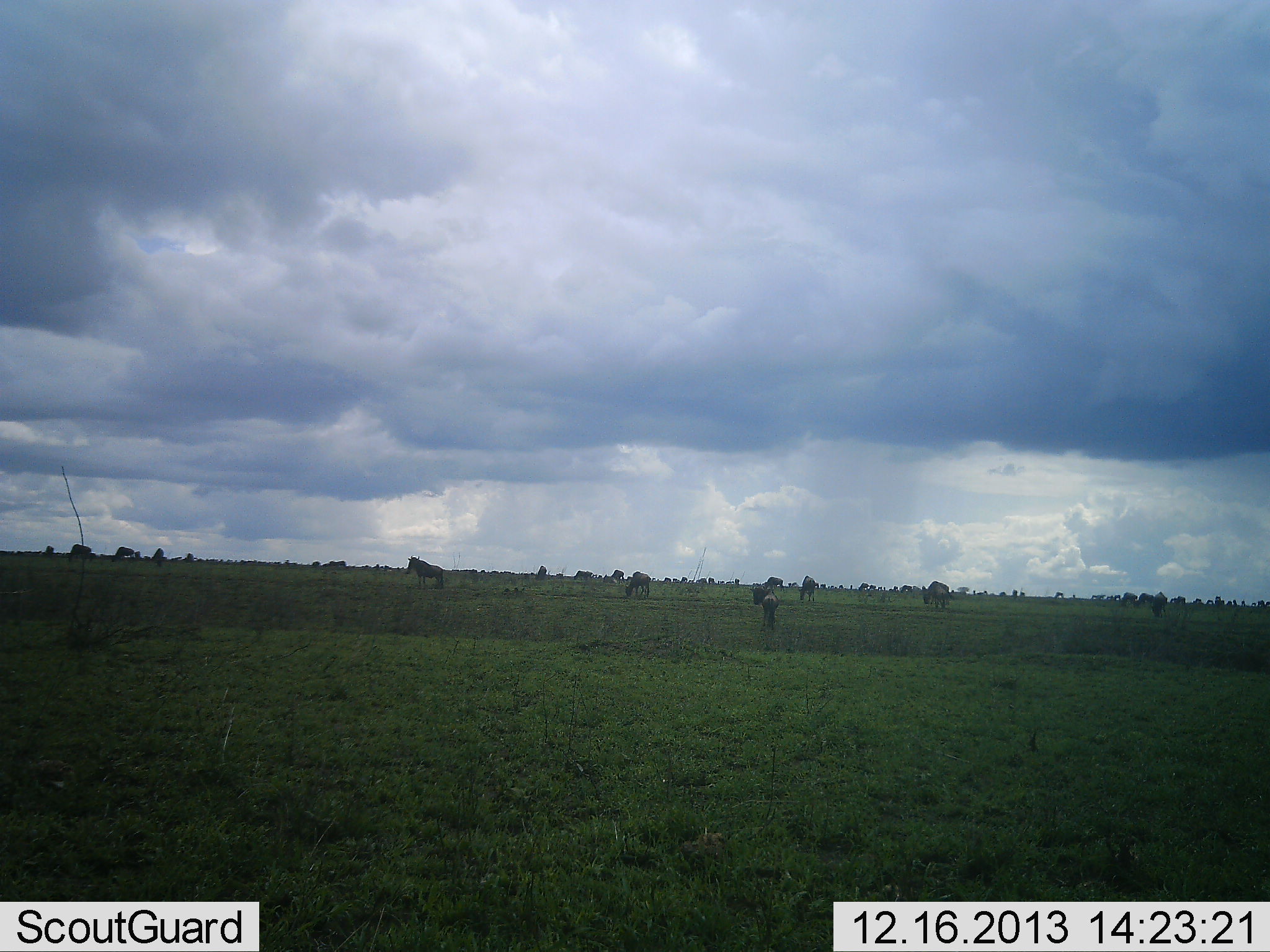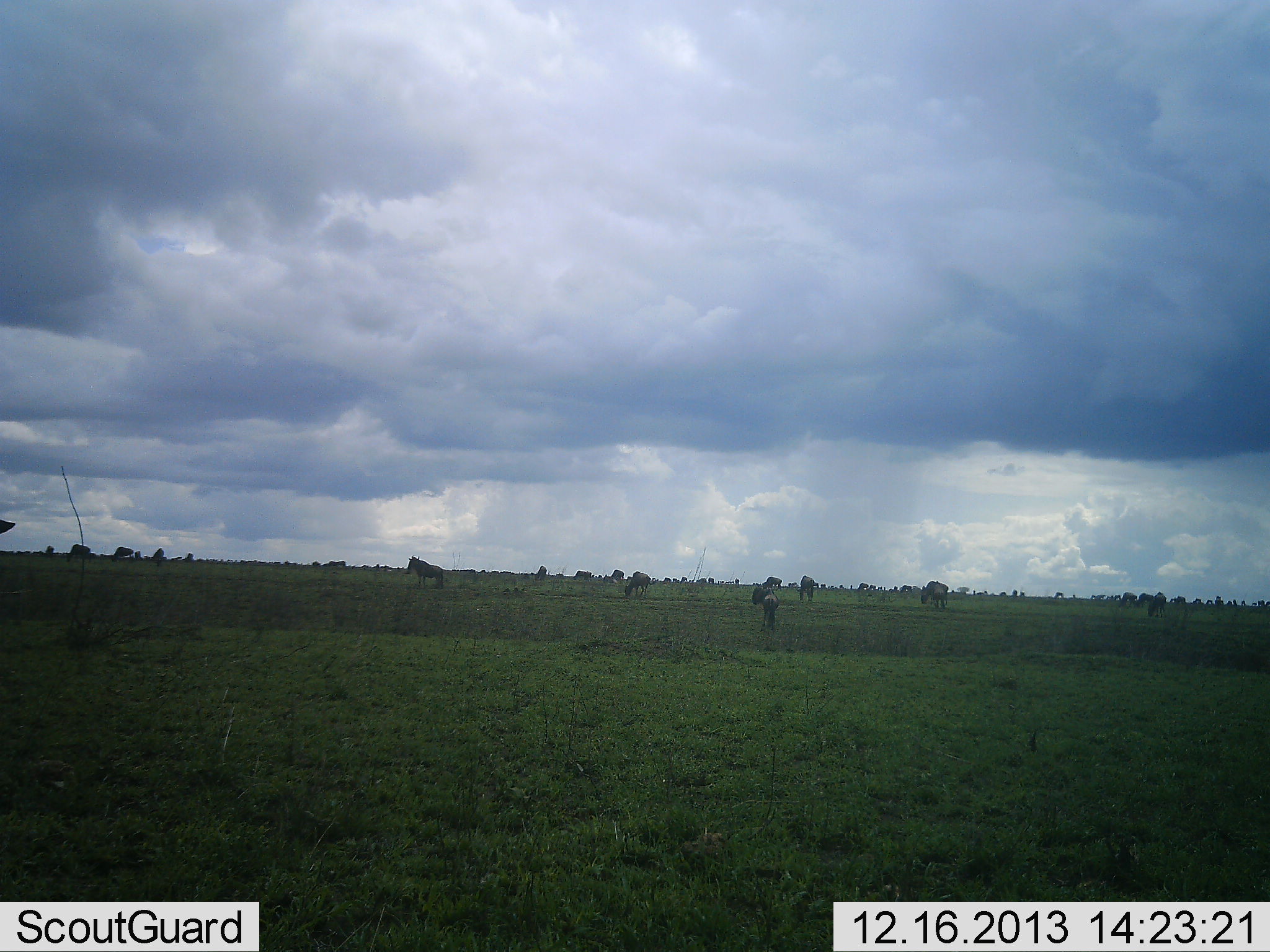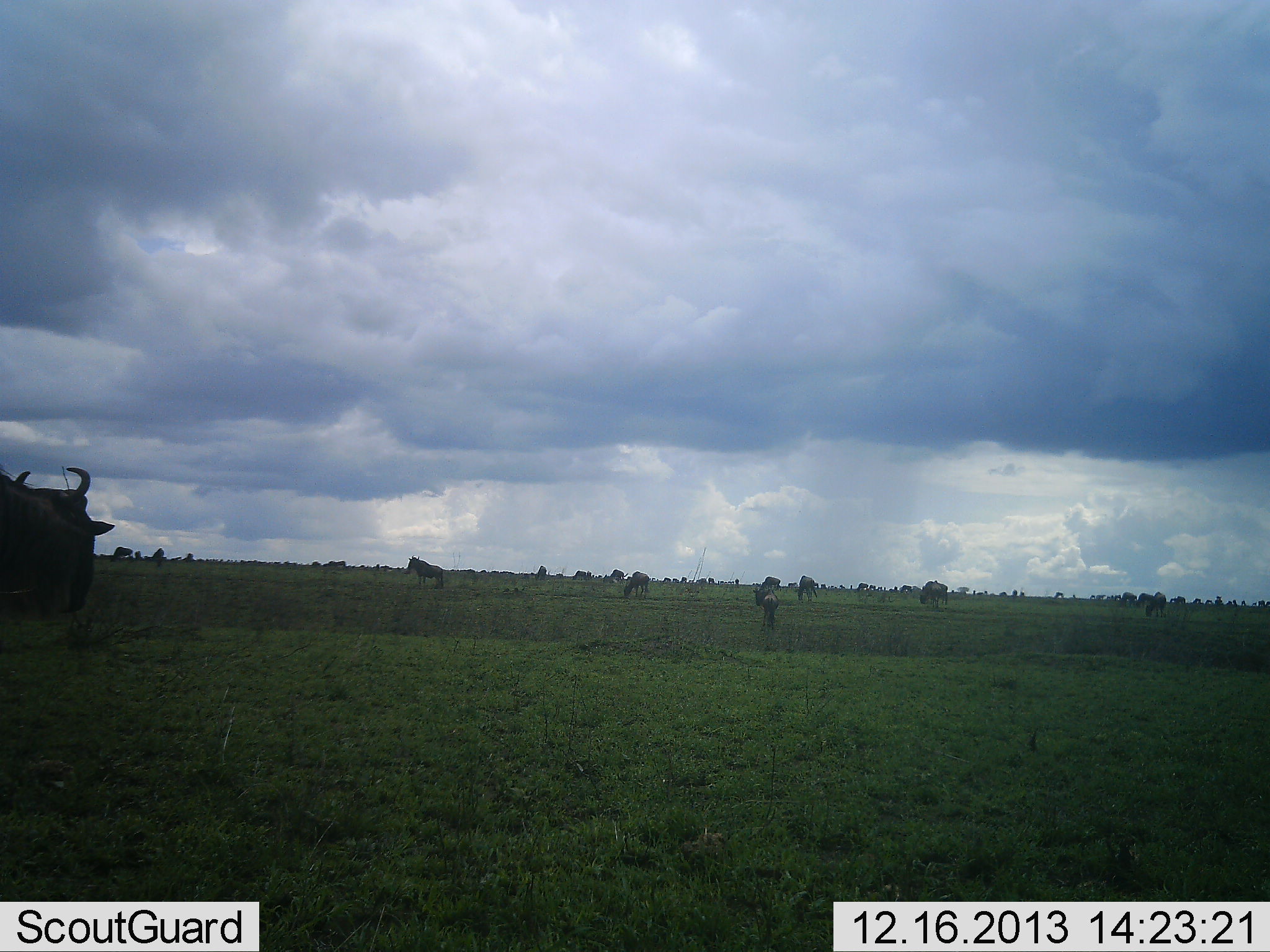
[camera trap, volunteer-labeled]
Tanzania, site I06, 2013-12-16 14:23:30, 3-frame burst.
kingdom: Animalia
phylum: Chordata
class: Mammalia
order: Artiodactyla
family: Bovidae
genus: Connochaetes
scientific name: Connochaetes taurinus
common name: blue wildebeest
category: wildebeest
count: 11-50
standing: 50%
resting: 0%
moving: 50%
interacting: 10%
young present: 10%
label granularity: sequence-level